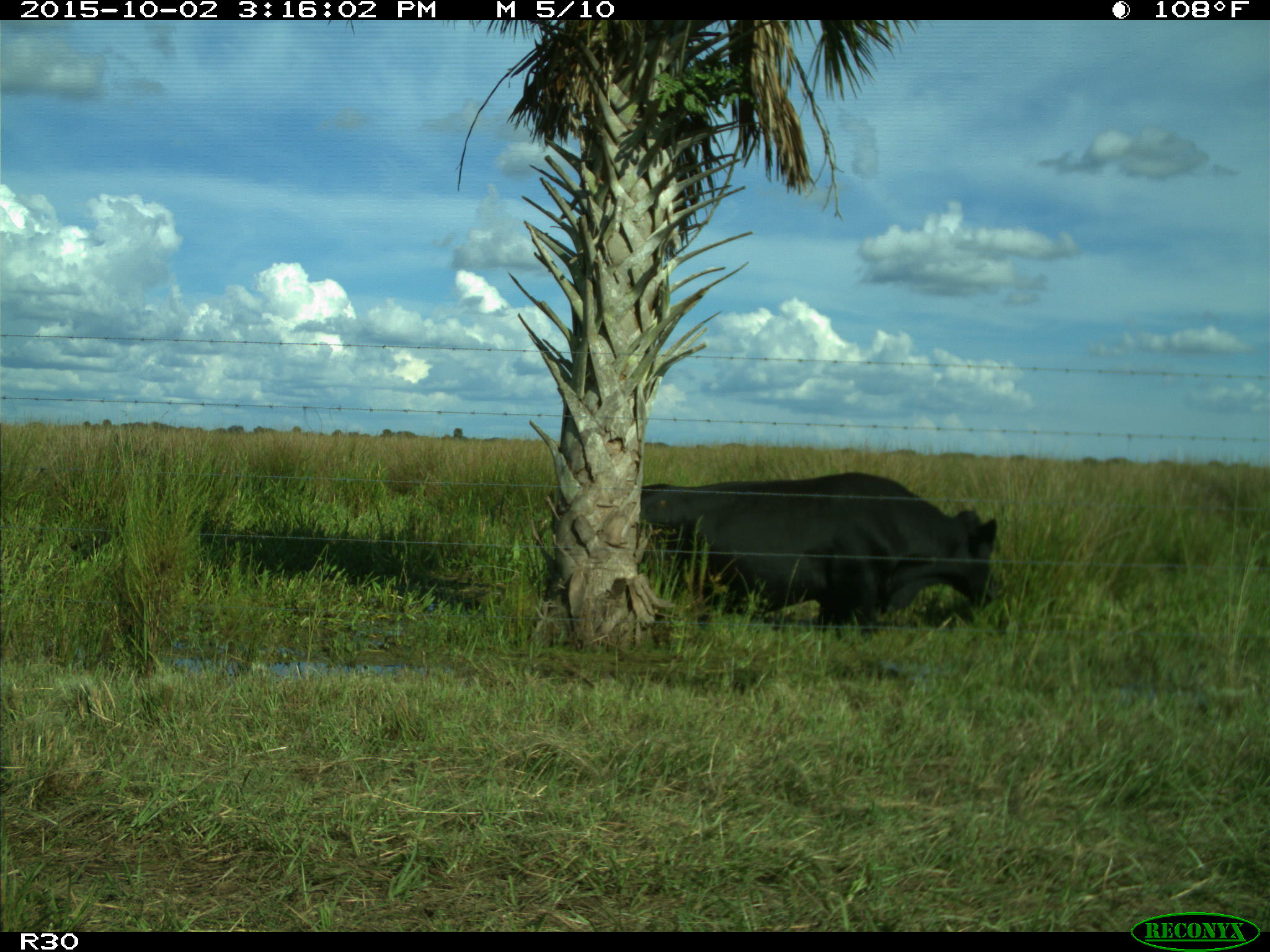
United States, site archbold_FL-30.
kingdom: Animalia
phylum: Chordata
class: Mammalia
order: Artiodactyla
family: Bovidae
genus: Bos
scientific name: Bos taurus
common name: domestic cow